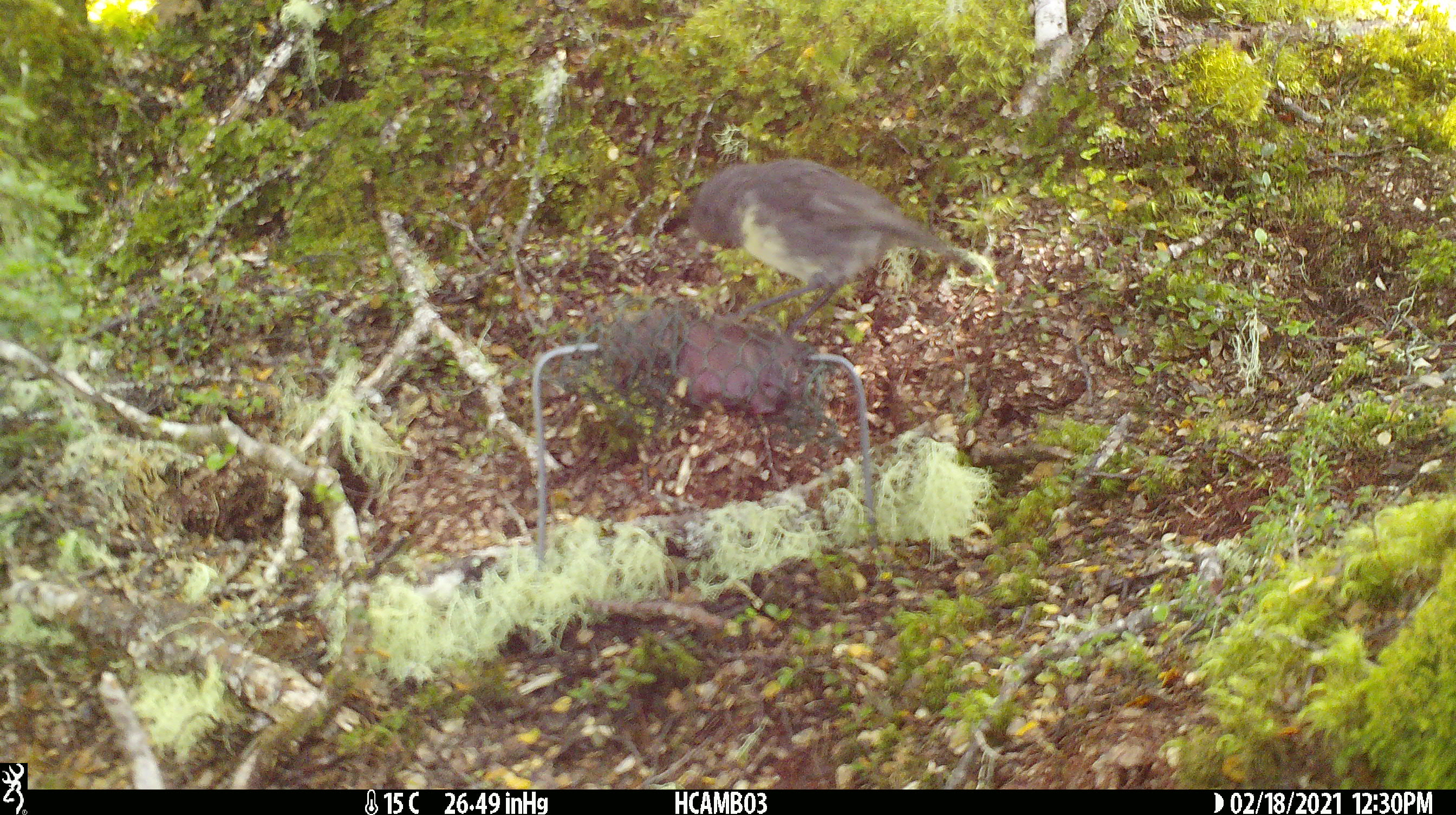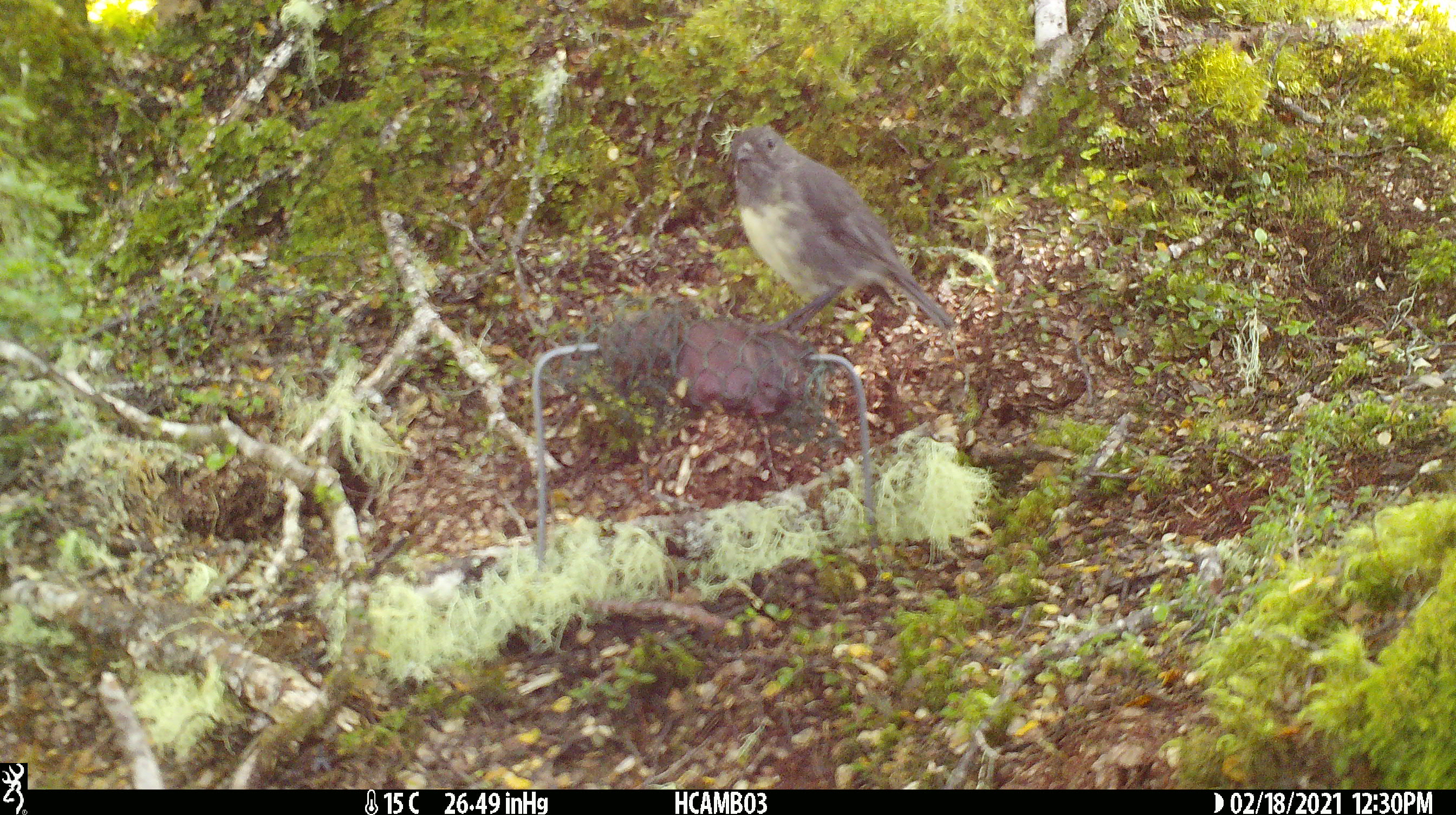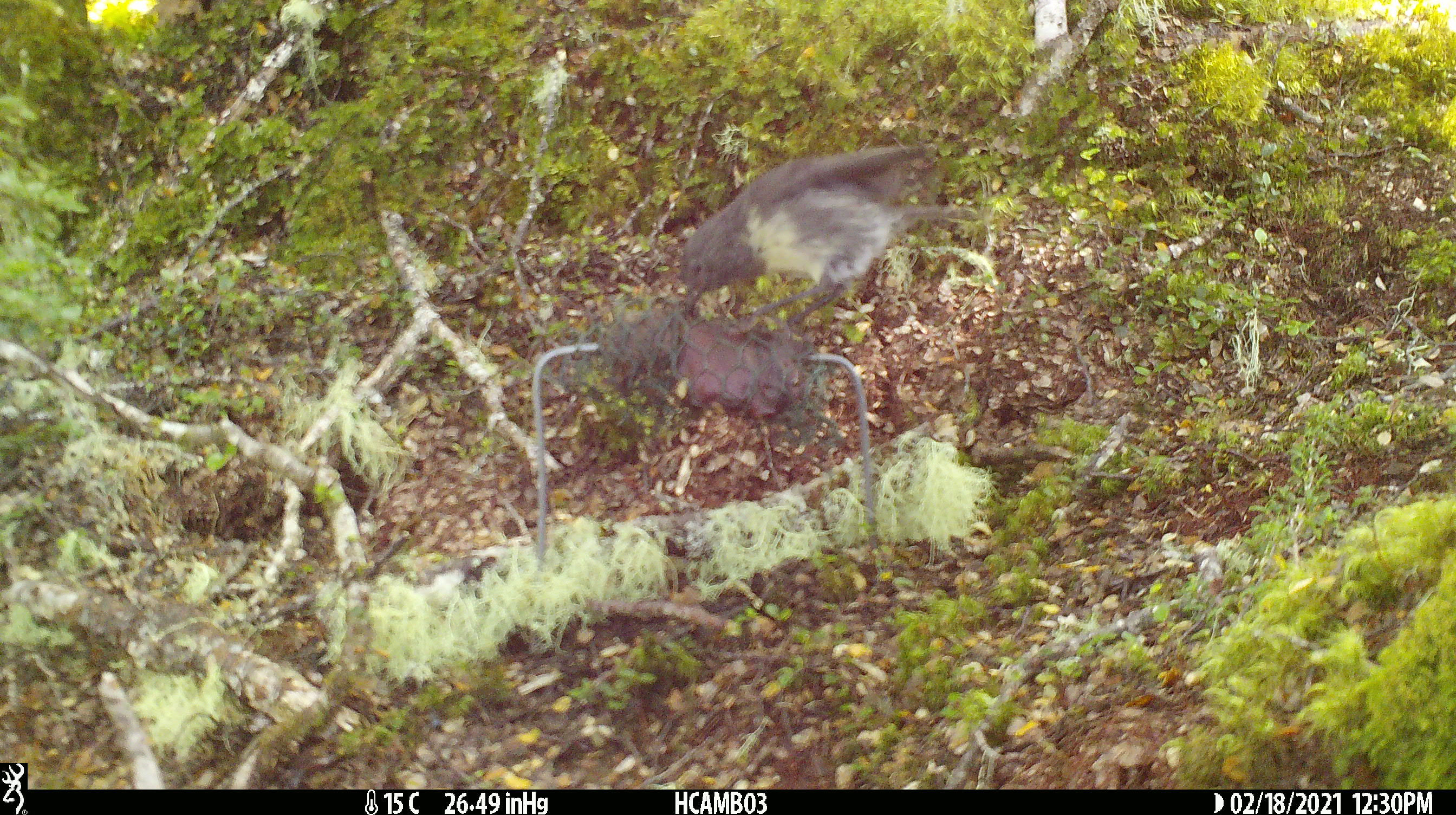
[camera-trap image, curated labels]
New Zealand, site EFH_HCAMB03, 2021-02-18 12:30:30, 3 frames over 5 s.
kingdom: Animalia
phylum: Chordata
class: Aves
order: Passeriformes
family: Petroicidae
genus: Petroica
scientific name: Petroica australis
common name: new zealand robin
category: robin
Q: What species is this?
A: Robin (new zealand robin) (Petroica australis).